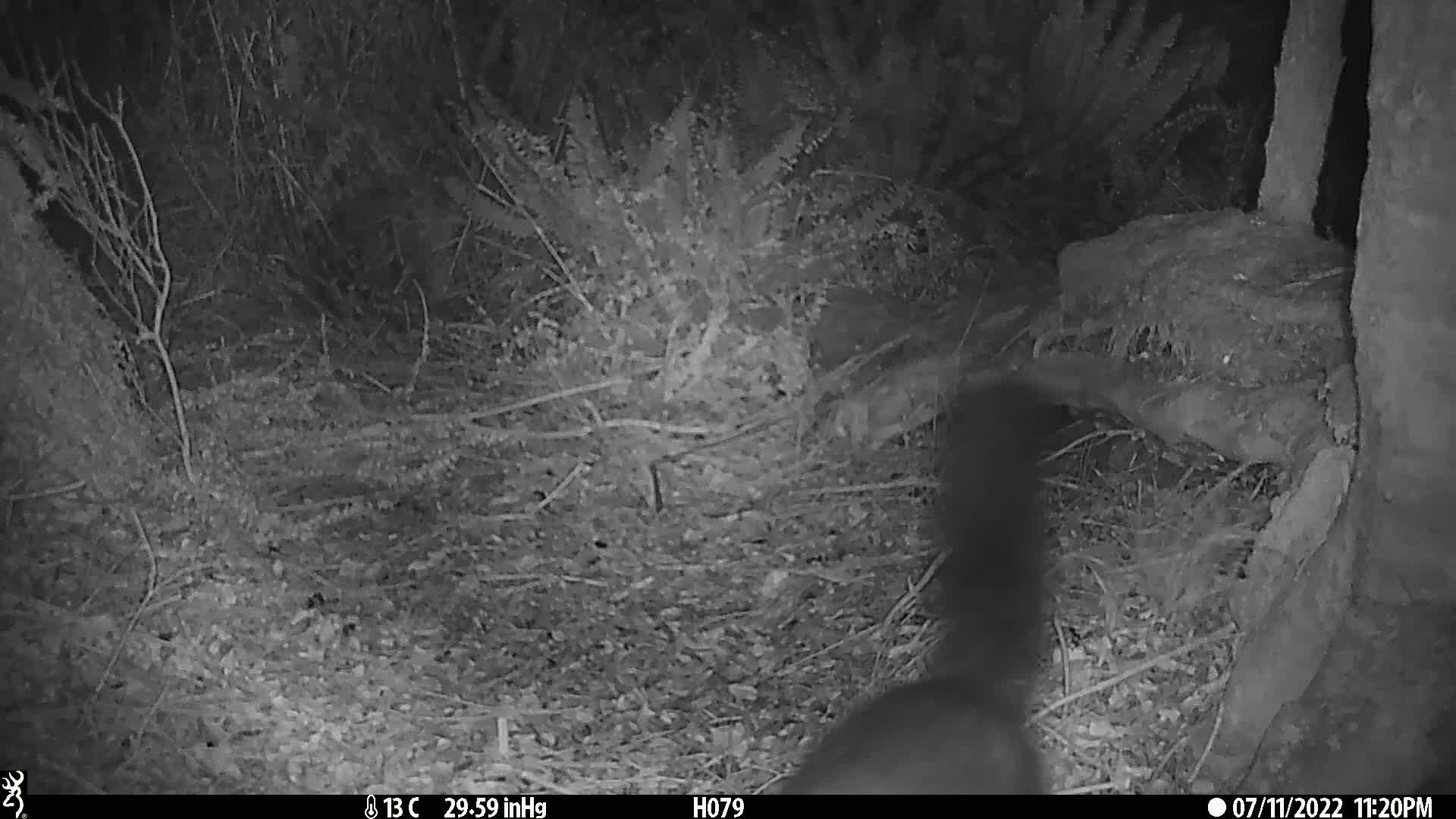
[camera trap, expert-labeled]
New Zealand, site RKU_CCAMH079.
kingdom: Animalia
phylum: Chordata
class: Mammalia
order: Diprotodontia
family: Phalangeridae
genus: Trichosurus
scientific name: Trichosurus vulpecula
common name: common brushtail possum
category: possum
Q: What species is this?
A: Possum (common brushtail possum) (Trichosurus vulpecula).